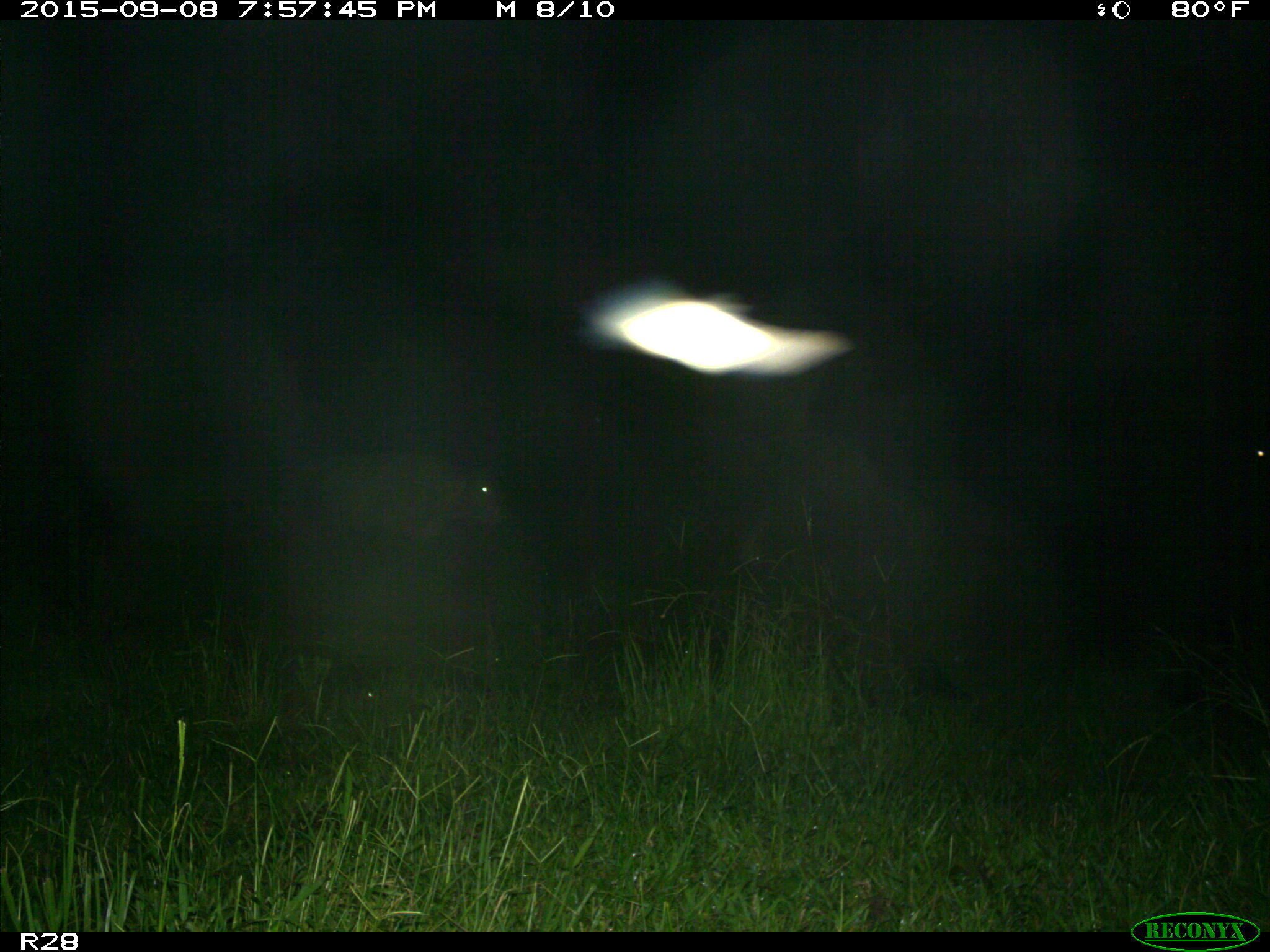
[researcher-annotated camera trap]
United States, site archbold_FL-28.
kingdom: Animalia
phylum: Chordata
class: Mammalia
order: Artiodactyla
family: Bovidae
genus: Bos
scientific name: Bos taurus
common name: domestic cow